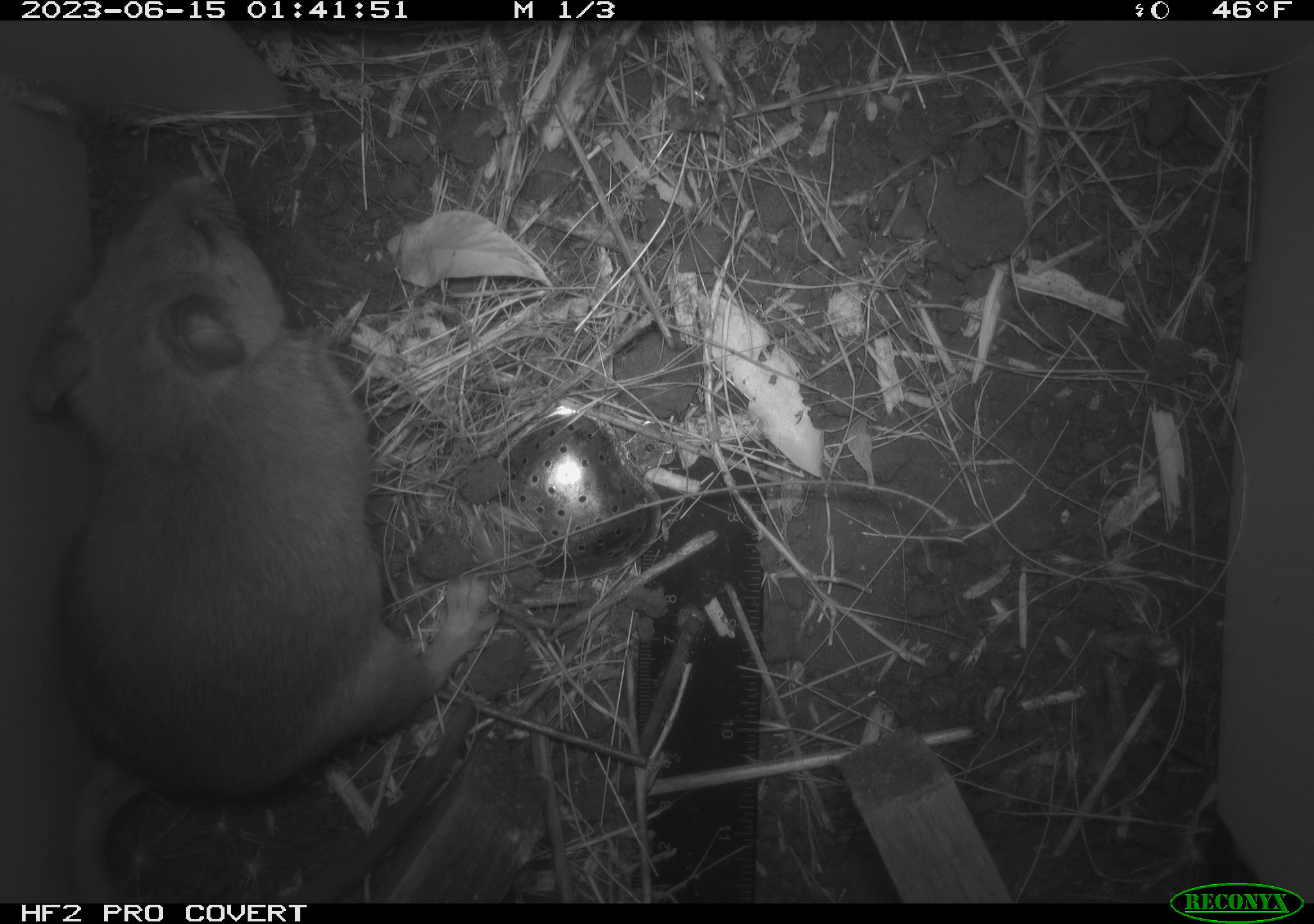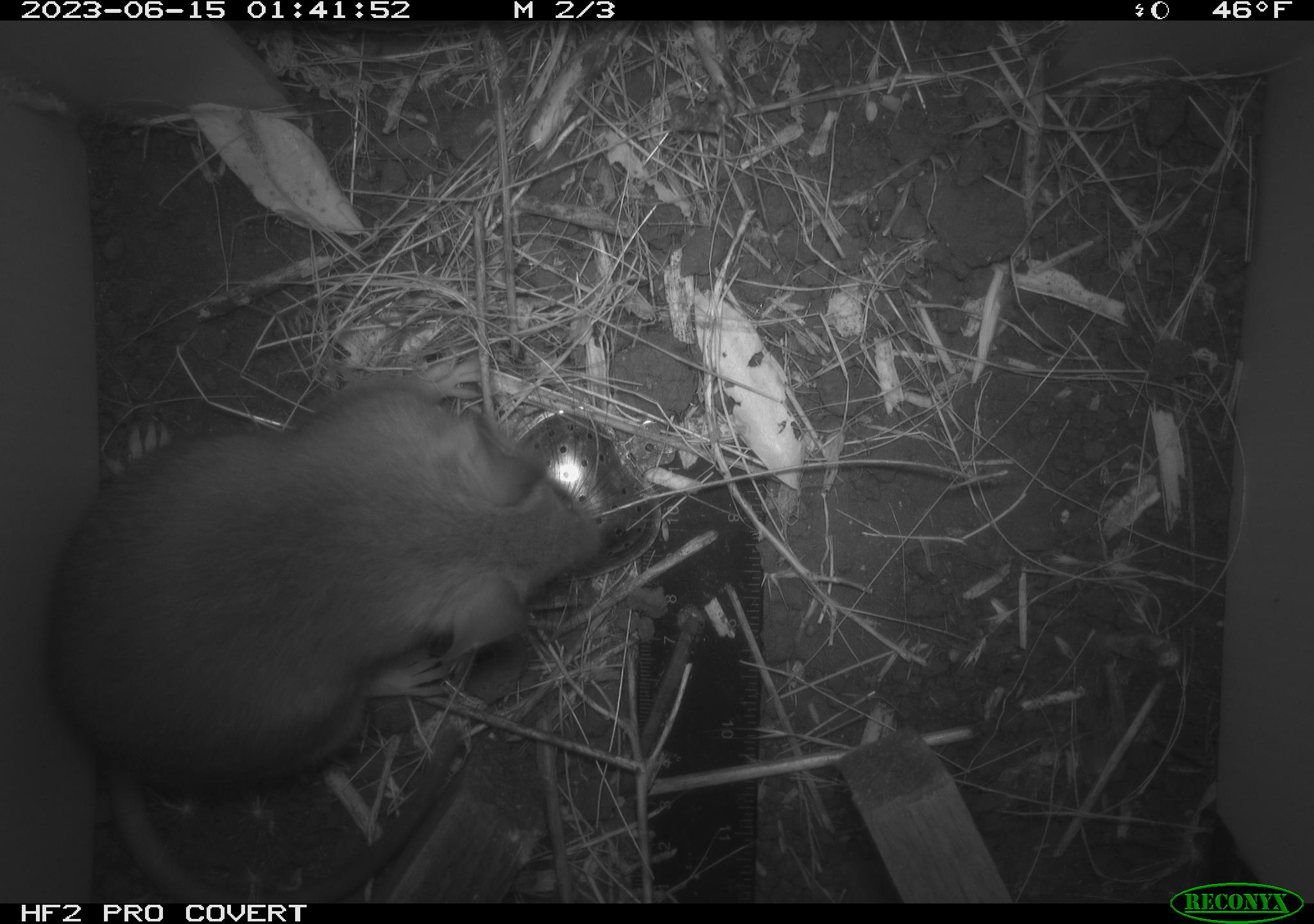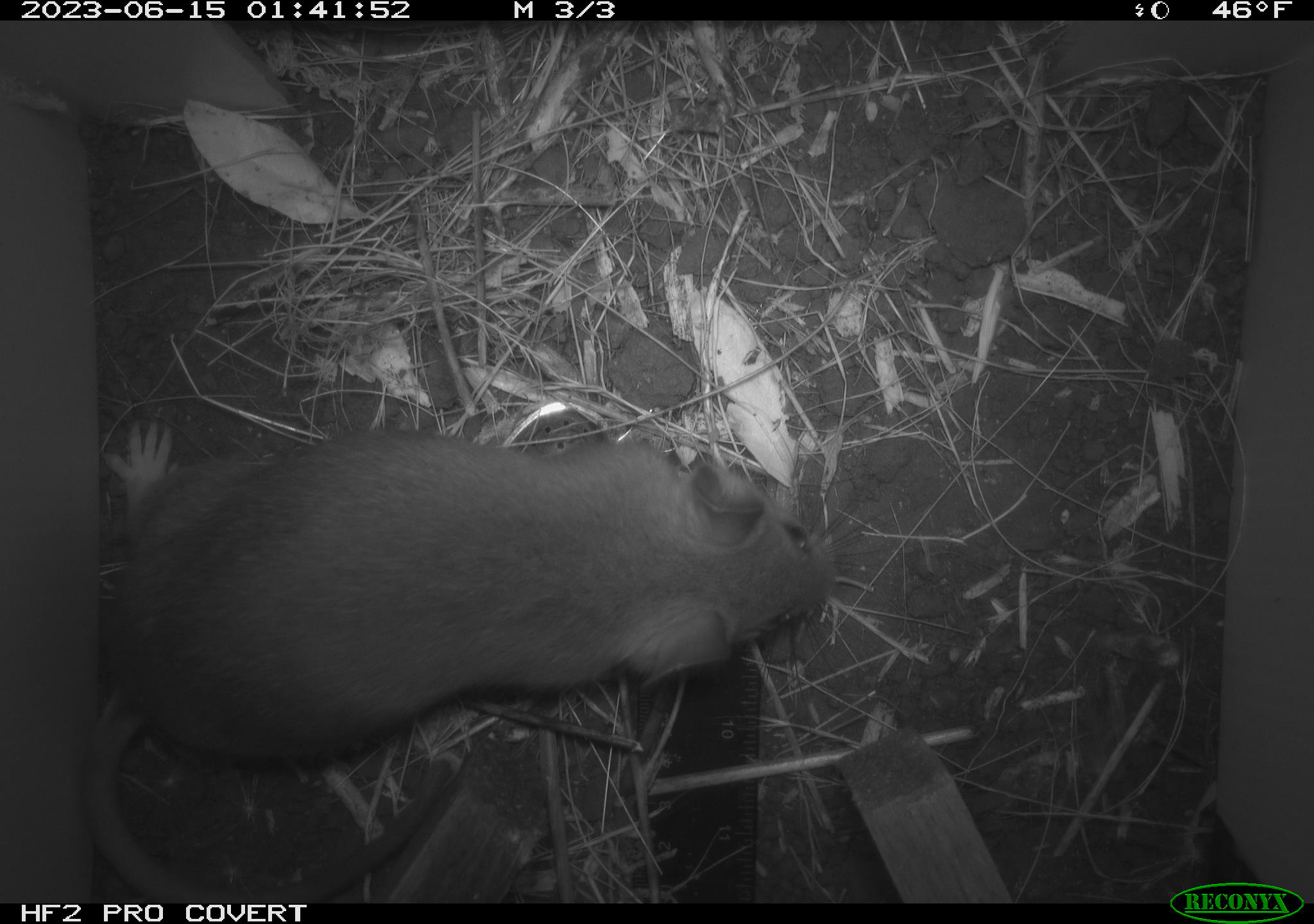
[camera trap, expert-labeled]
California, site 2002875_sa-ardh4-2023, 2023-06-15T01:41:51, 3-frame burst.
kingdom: Animalia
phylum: Chordata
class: Mammalia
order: Rodentia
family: Cricetidae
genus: Neotoma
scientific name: Neotoma fuscipes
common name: dusky-footed woodrat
Dusky-footed woodrat (Neotoma fuscipes).